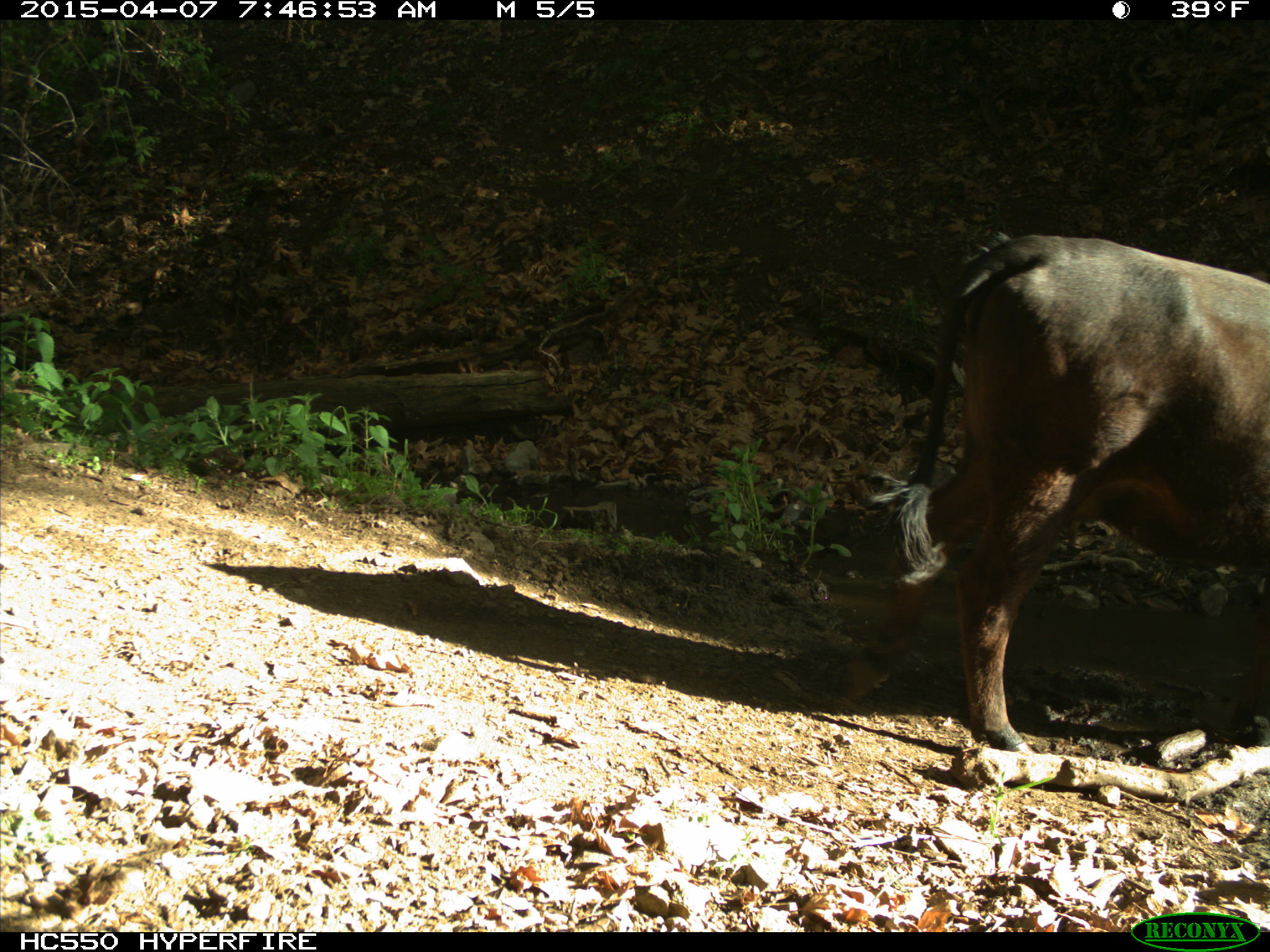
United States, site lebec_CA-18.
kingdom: Animalia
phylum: Chordata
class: Mammalia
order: Artiodactyla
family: Bovidae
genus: Bos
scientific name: Bos taurus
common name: domestic cow